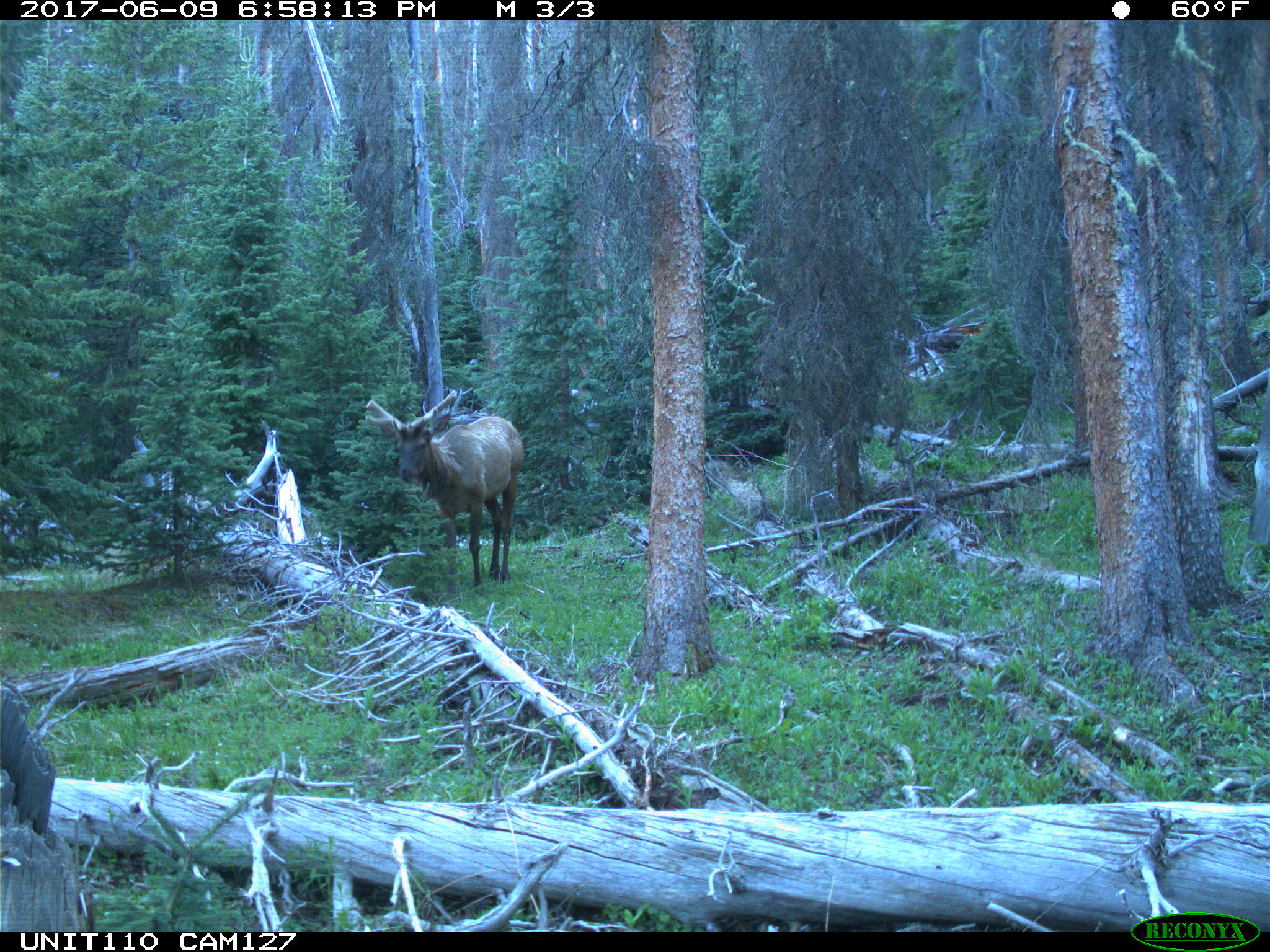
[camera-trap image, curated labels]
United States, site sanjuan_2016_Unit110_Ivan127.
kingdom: Animalia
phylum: Chordata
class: Mammalia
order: Artiodactyla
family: Cervidae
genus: Cervus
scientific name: Cervus elaphus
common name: red deer